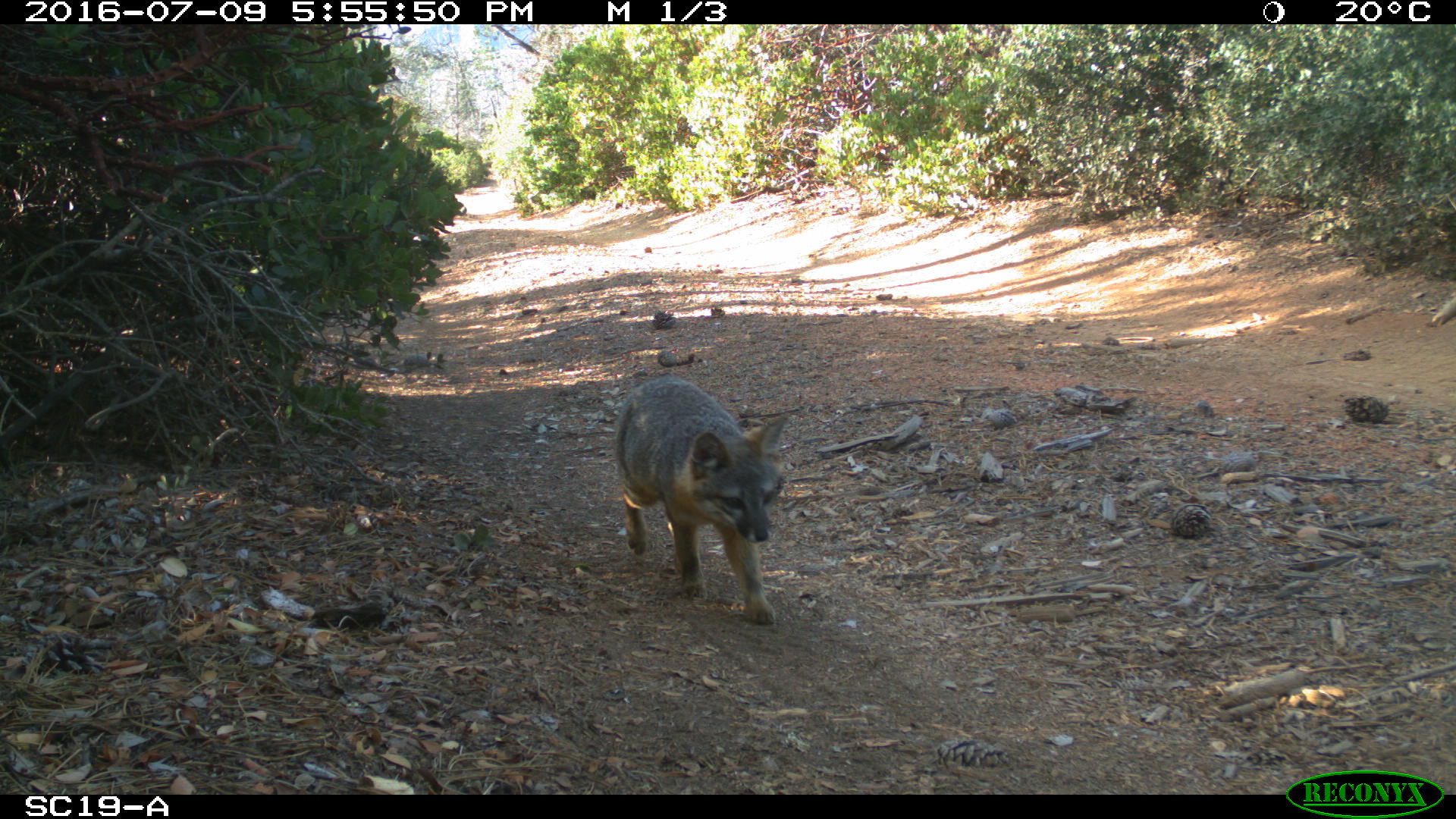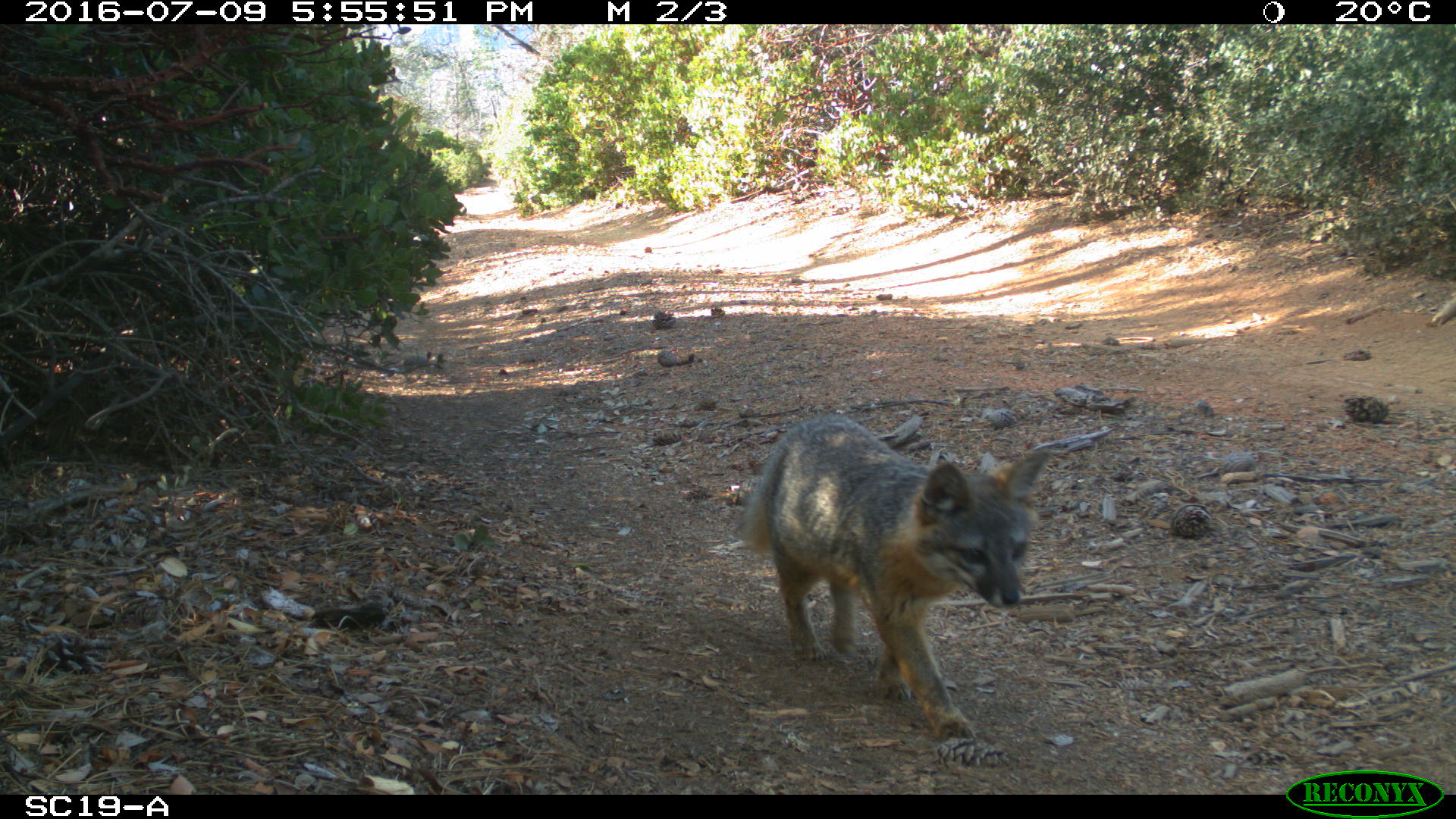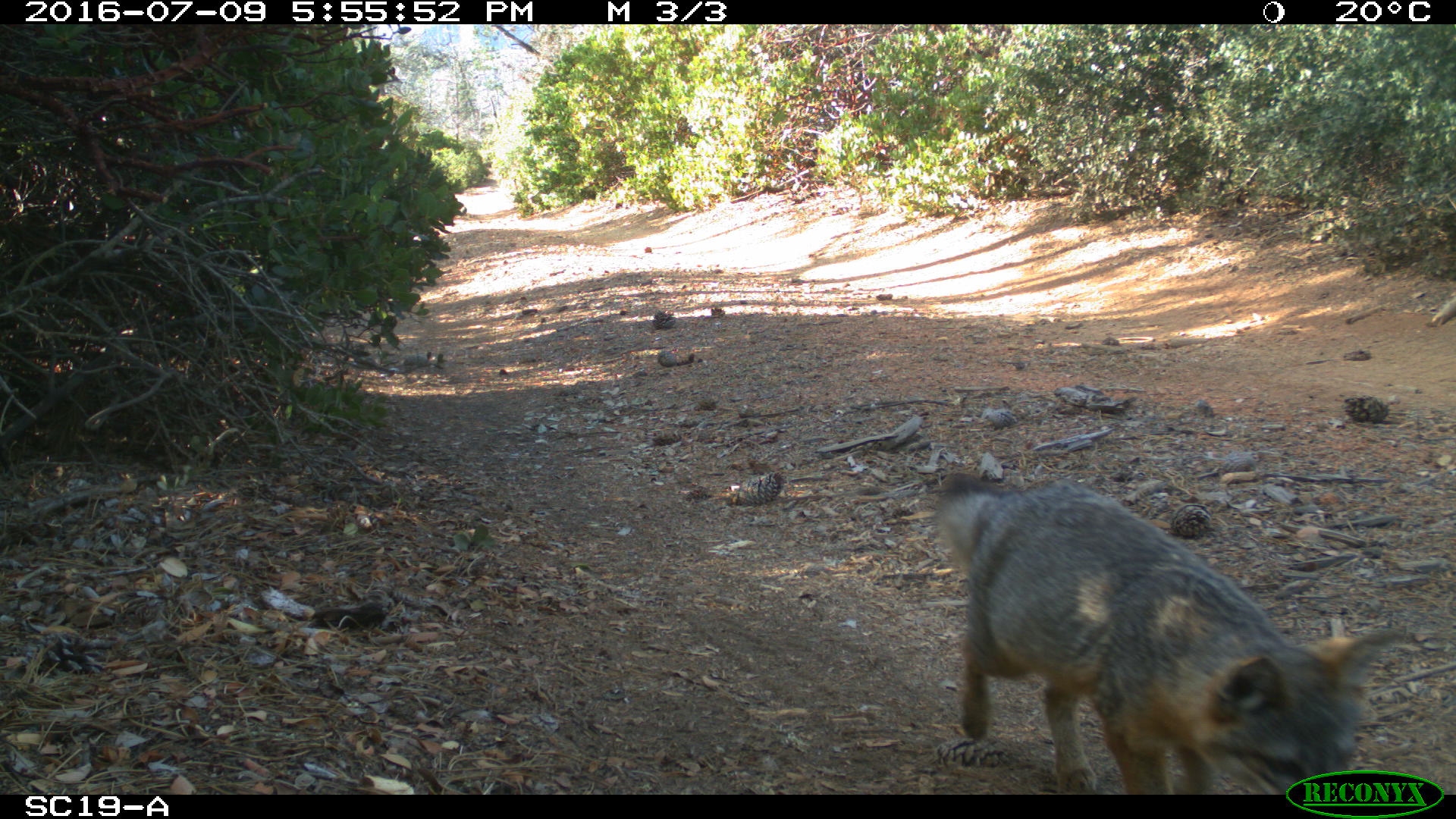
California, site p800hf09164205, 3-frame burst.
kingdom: Animalia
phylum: Chordata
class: Mammalia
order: Carnivora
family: Canidae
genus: Urocyon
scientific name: Urocyon littoralis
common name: island fox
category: fox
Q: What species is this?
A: Fox (island fox) (Urocyon littoralis).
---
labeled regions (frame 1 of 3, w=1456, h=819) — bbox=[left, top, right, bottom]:
fox: bbox=[615, 374, 789, 627]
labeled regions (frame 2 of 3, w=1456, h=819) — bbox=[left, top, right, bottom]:
fox: bbox=[744, 413, 1053, 740]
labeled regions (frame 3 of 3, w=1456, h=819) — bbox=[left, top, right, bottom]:
fox: bbox=[937, 471, 1410, 793]